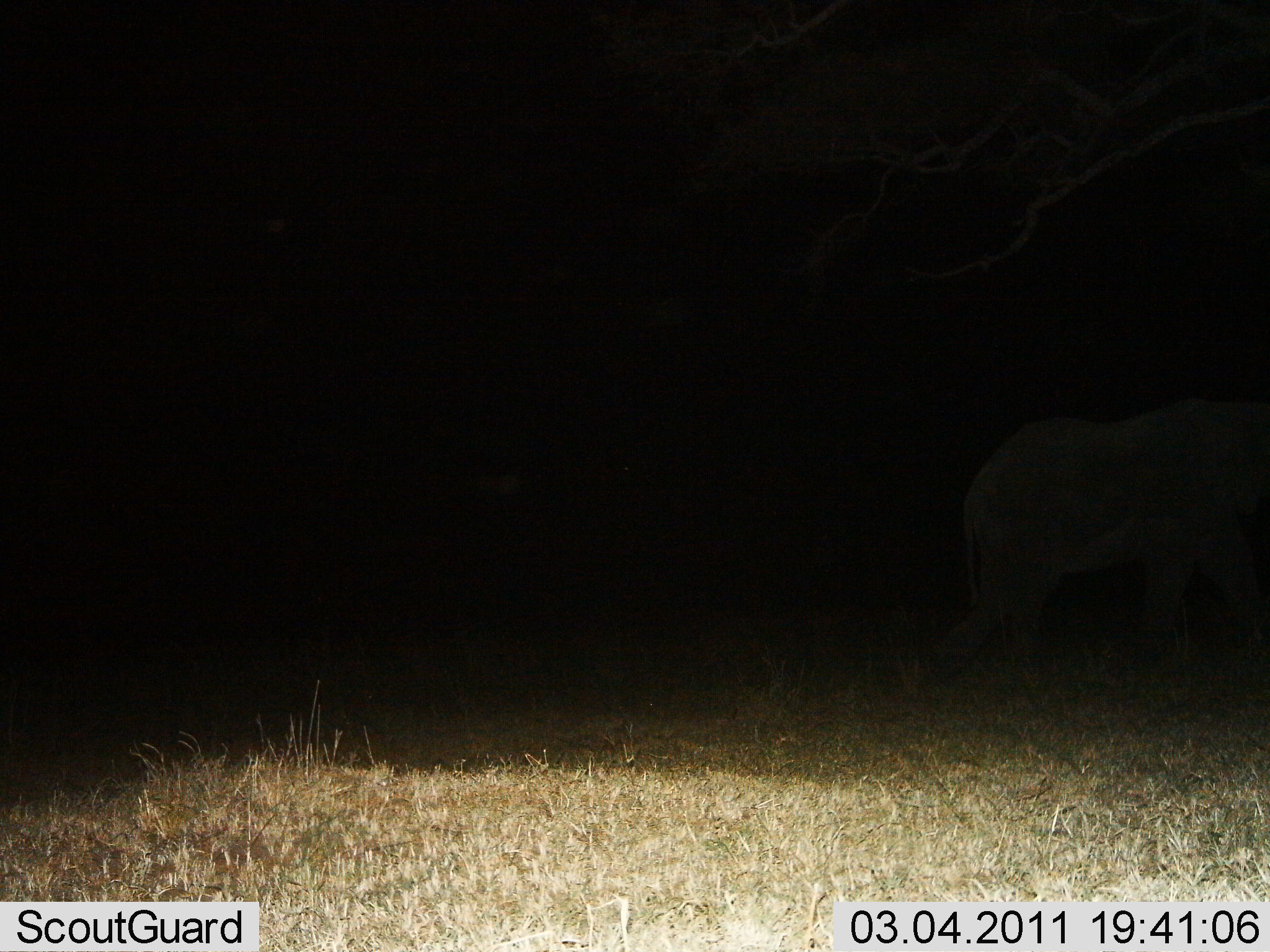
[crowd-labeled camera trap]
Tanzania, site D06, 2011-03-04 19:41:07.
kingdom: Animalia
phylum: Chordata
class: Mammalia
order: Proboscidea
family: Elephantidae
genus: Loxodonta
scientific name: Loxodonta africana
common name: african bush elephant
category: elephant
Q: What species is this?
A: Elephant (african bush elephant) (Loxodonta africana).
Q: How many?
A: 1.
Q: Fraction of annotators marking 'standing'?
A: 17%.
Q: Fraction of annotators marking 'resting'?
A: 0%.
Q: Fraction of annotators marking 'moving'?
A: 83%.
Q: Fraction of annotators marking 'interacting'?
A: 0%.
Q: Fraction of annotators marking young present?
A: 0%.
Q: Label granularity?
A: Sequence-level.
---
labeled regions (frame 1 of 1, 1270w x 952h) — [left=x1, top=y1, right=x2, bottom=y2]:
animal: [left=951, top=391, right=1270, bottom=654]